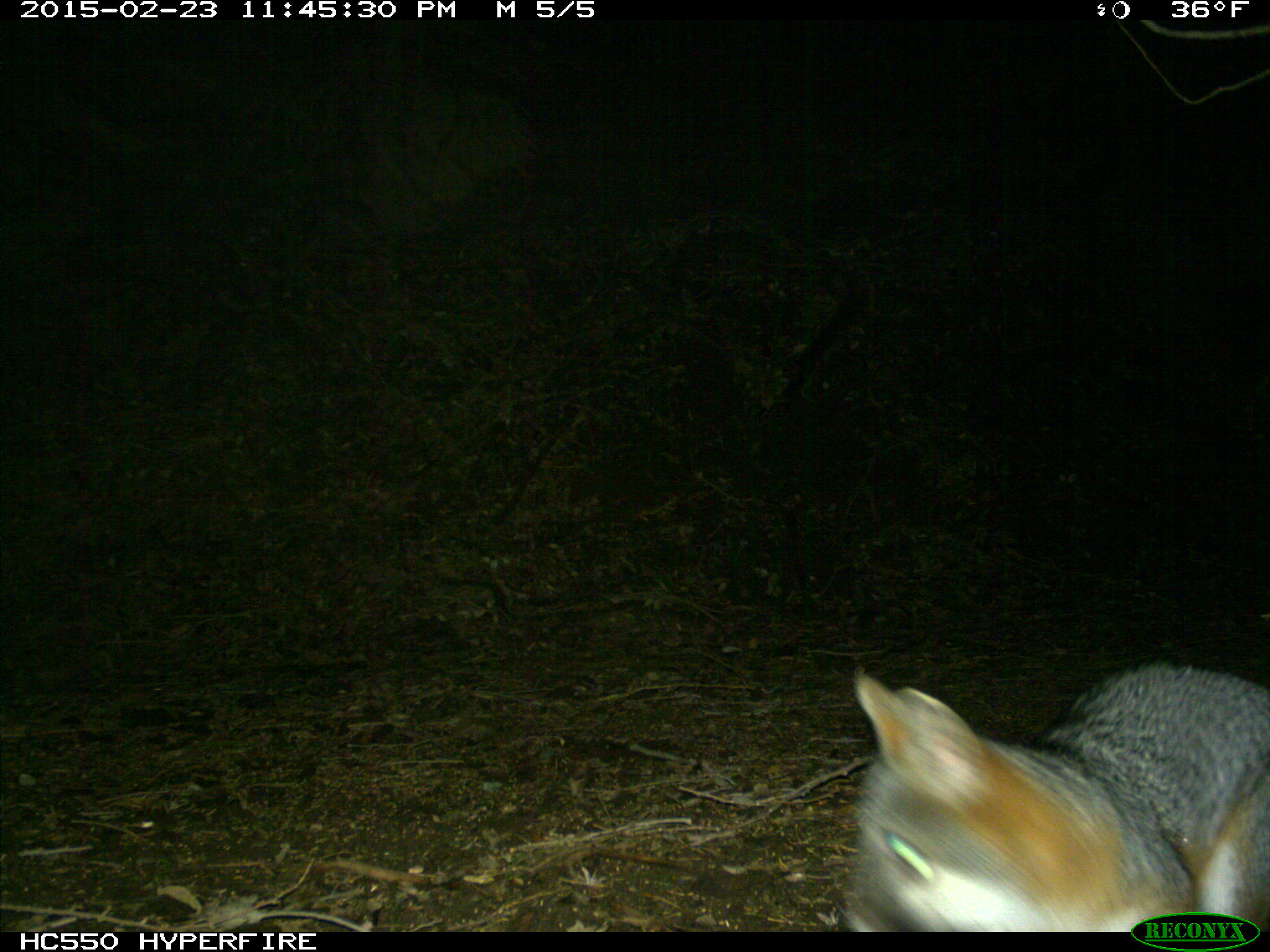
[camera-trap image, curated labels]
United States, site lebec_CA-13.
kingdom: Animalia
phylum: Chordata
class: Mammalia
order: Carnivora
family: Canidae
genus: Urocyon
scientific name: Urocyon cinereoargenteus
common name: gray fox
Urocyon cinereoargenteus (gray fox).